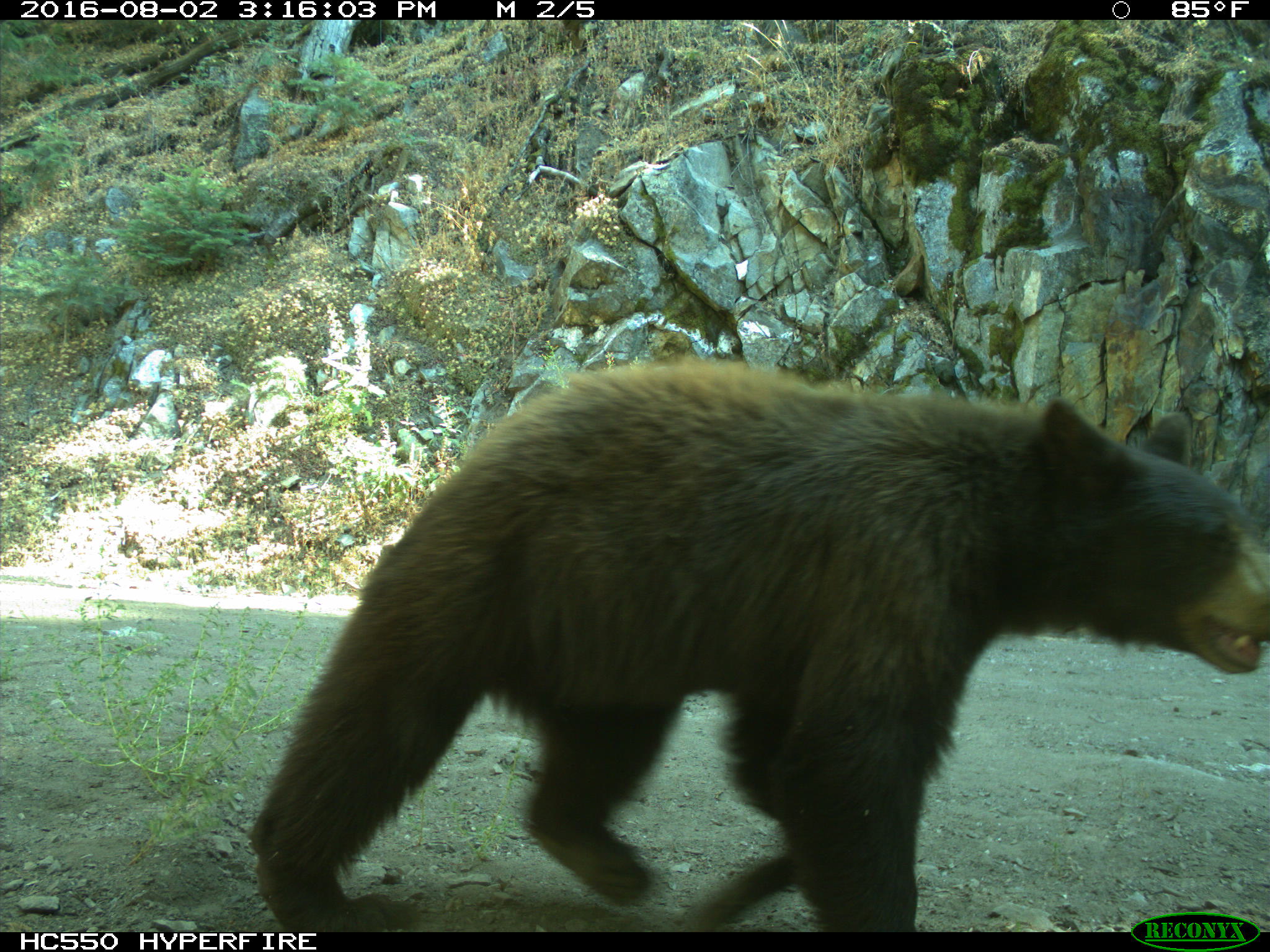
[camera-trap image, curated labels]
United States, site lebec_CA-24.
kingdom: Animalia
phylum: Chordata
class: Mammalia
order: Carnivora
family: Ursidae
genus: Ursus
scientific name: Ursus americanus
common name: american black bear